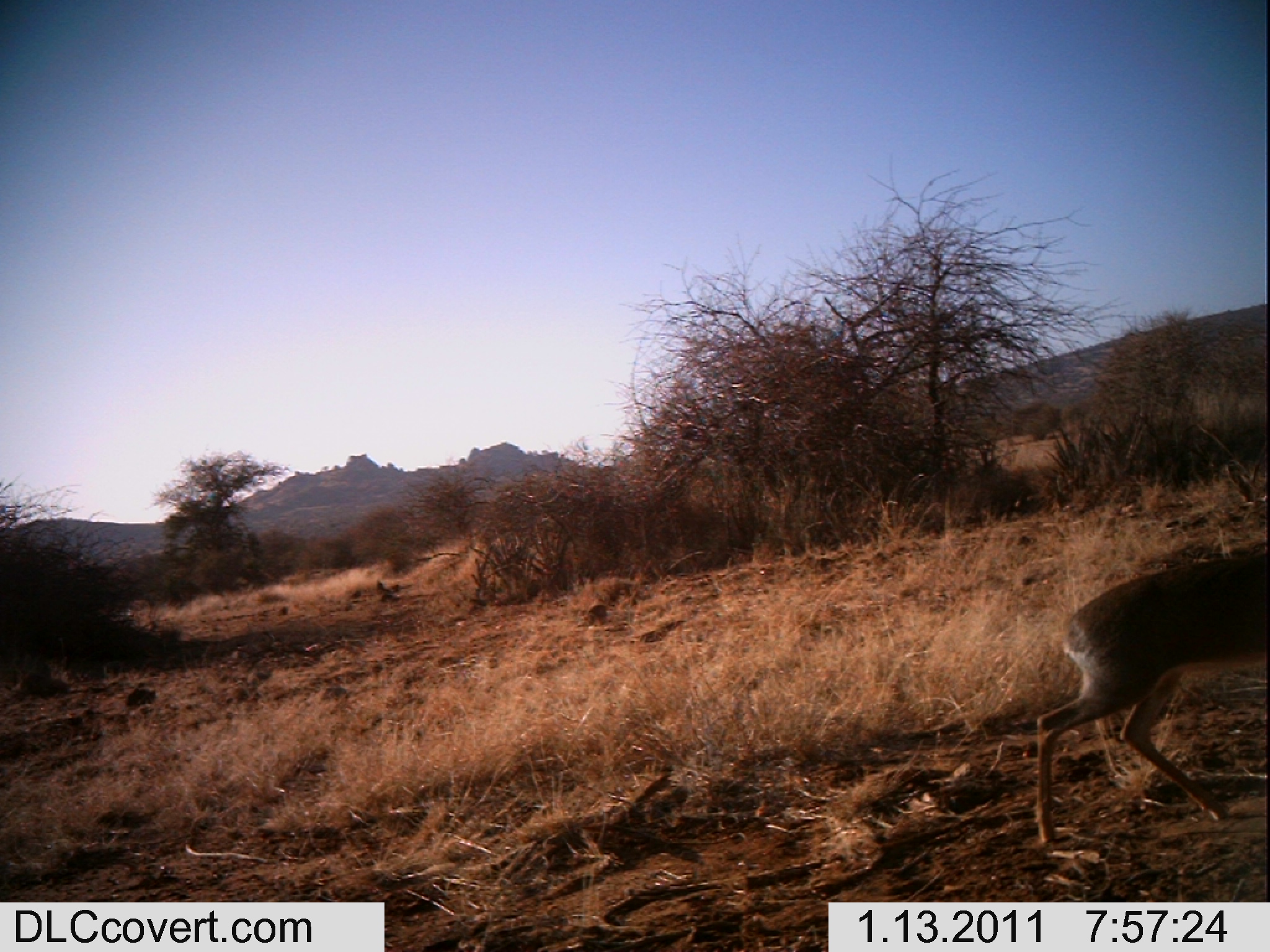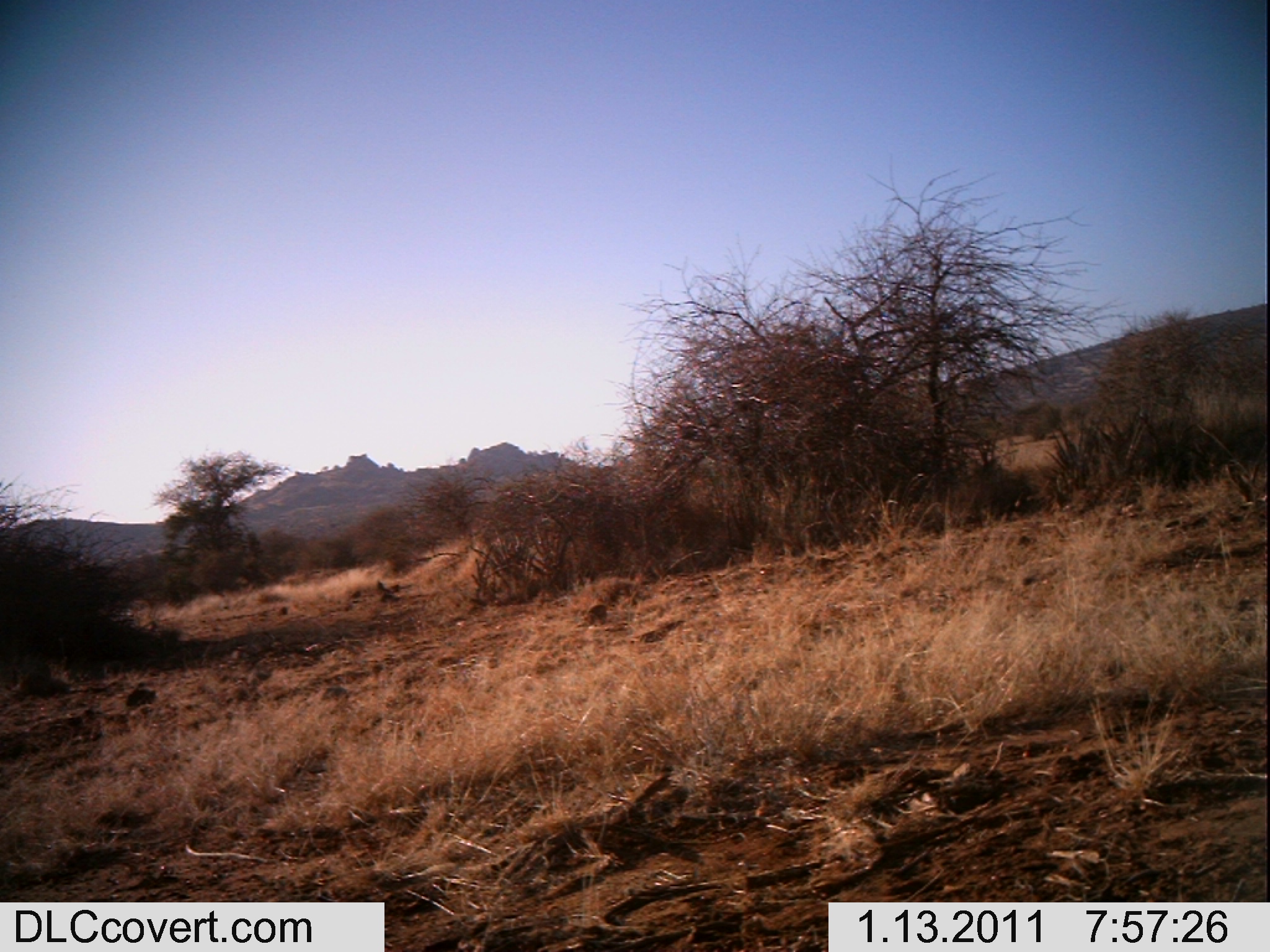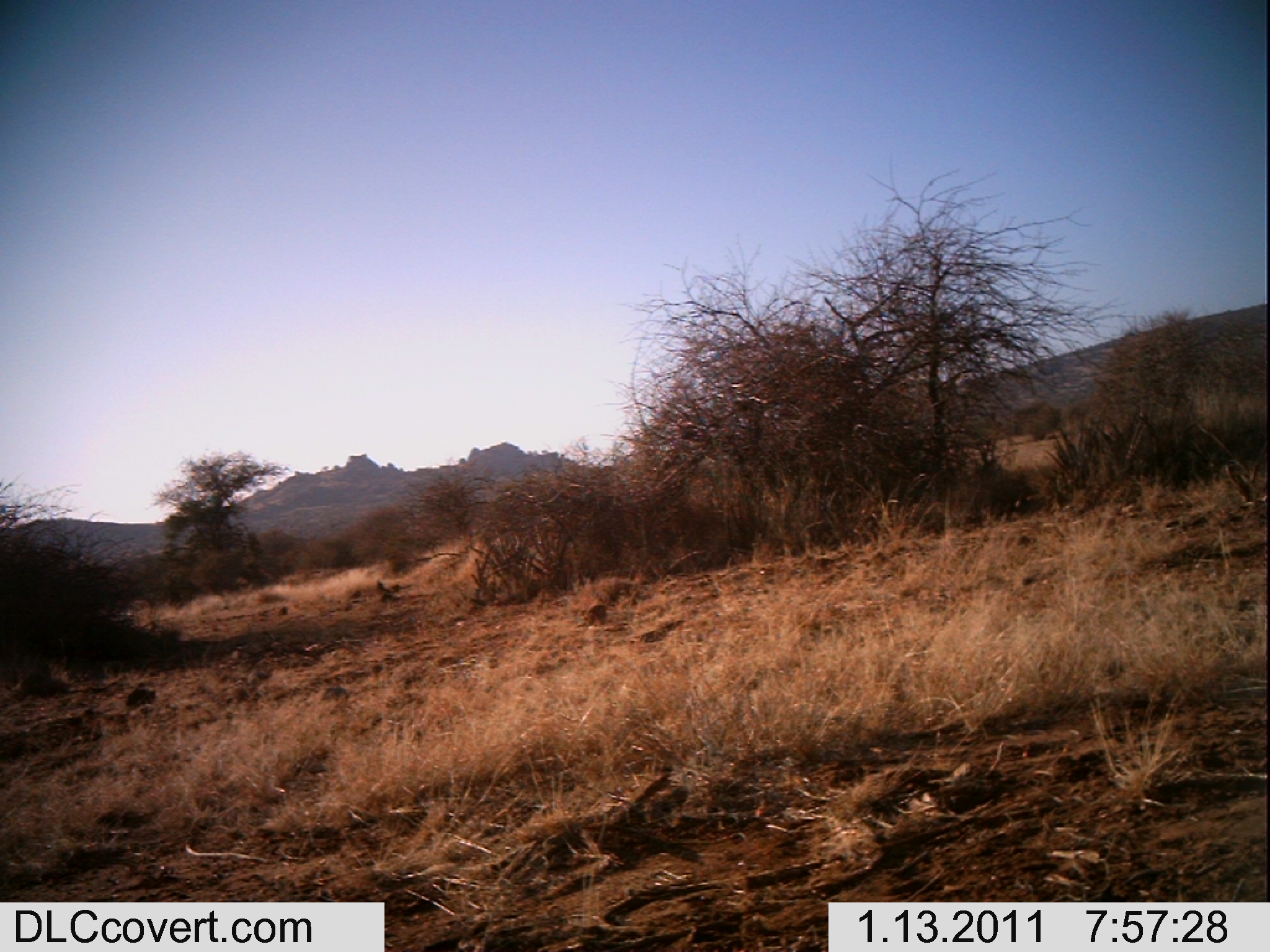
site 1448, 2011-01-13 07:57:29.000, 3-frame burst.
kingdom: Animalia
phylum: Chordata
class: Mammalia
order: Artiodactyla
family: Bovidae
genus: Madoqua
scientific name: Madoqua guentheri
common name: günther's dik-dik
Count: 1.